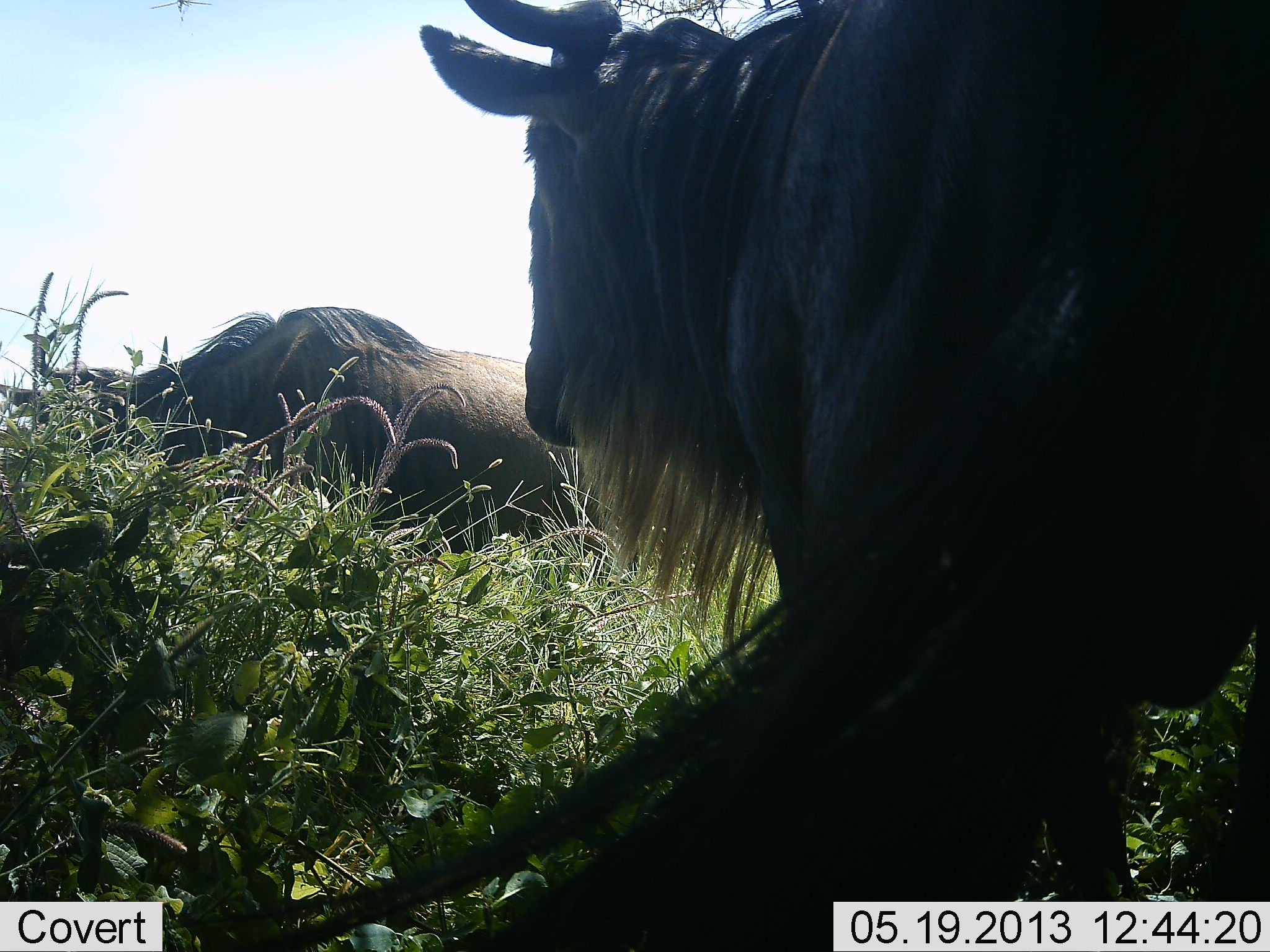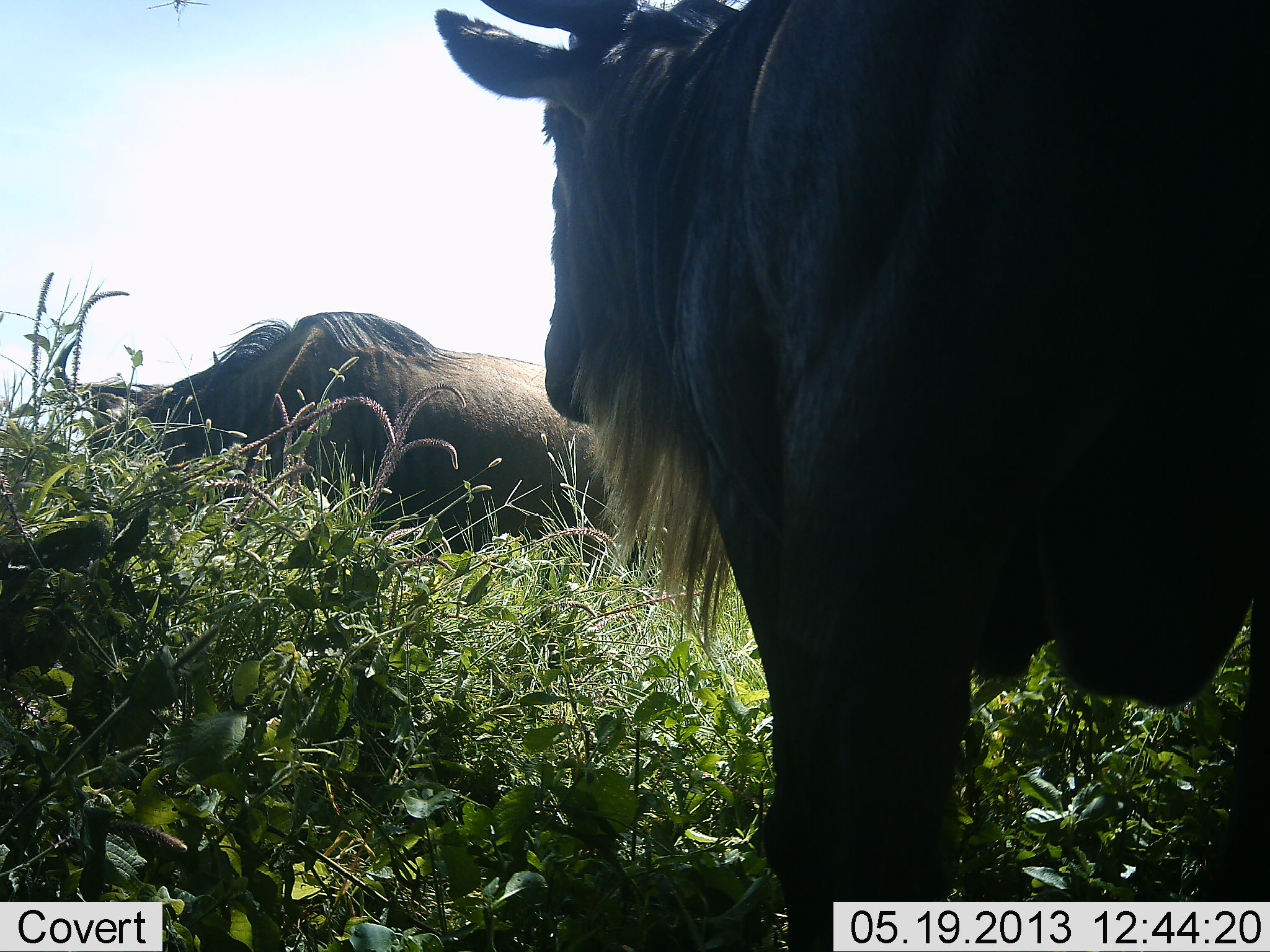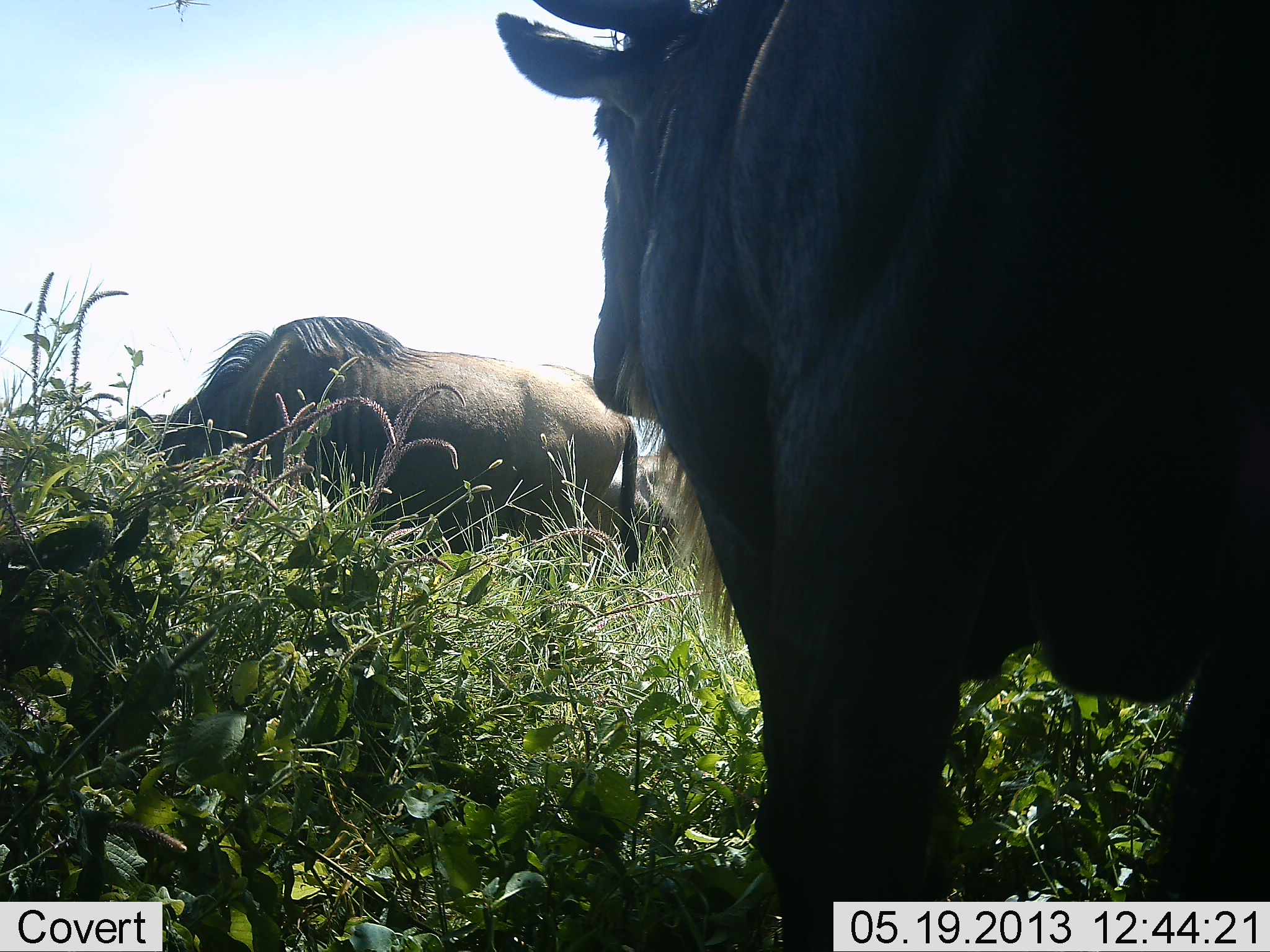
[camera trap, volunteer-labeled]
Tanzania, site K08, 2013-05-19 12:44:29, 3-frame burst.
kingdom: Animalia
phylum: Chordata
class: Mammalia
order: Artiodactyla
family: Bovidae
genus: Connochaetes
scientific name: Connochaetes taurinus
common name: blue wildebeest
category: wildebeest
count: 2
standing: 96%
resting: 13%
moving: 0%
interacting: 0%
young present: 0%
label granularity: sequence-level